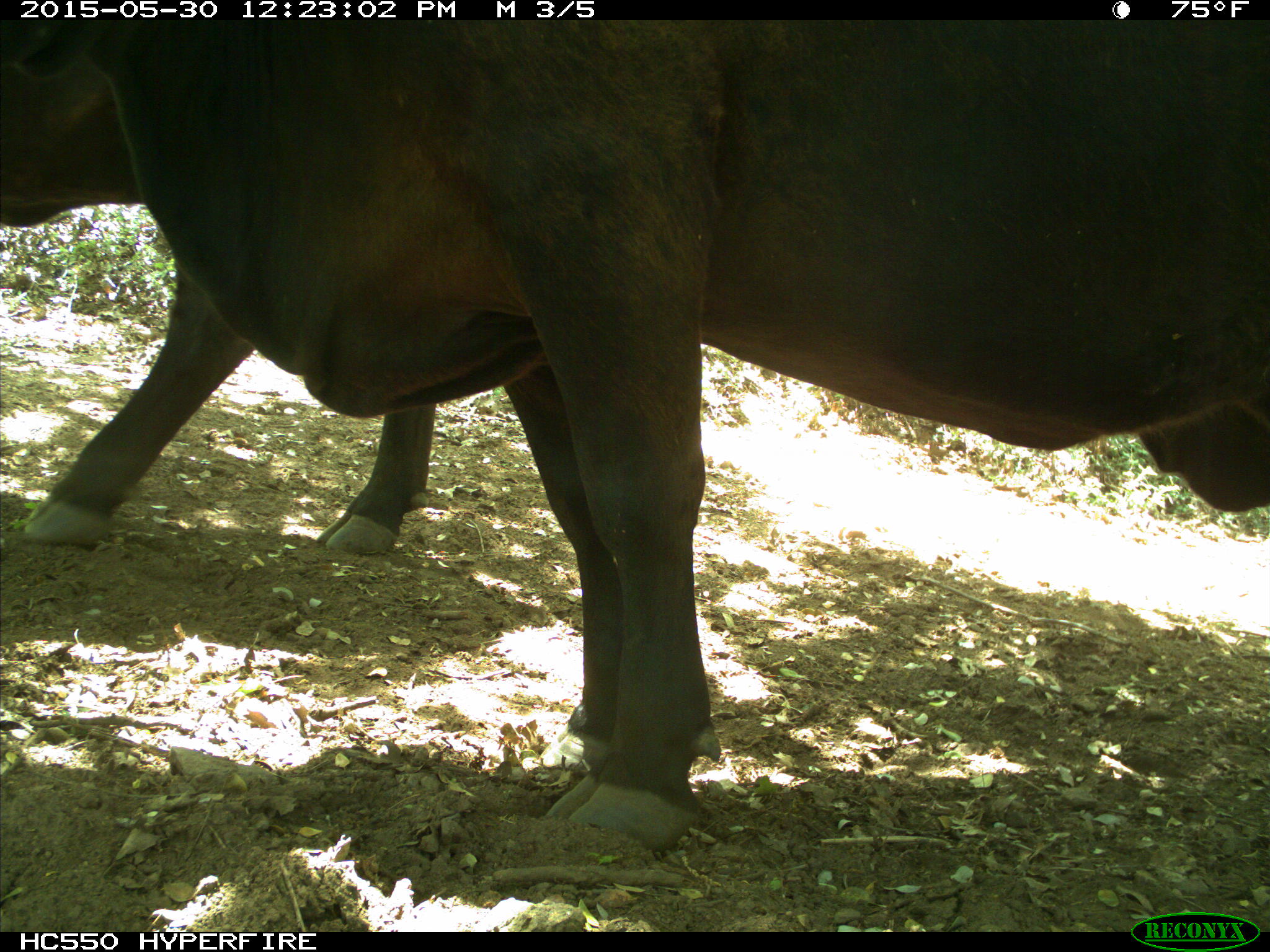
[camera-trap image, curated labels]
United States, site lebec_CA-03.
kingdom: Animalia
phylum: Chordata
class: Mammalia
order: Artiodactyla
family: Bovidae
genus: Bos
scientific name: Bos taurus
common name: domestic cow